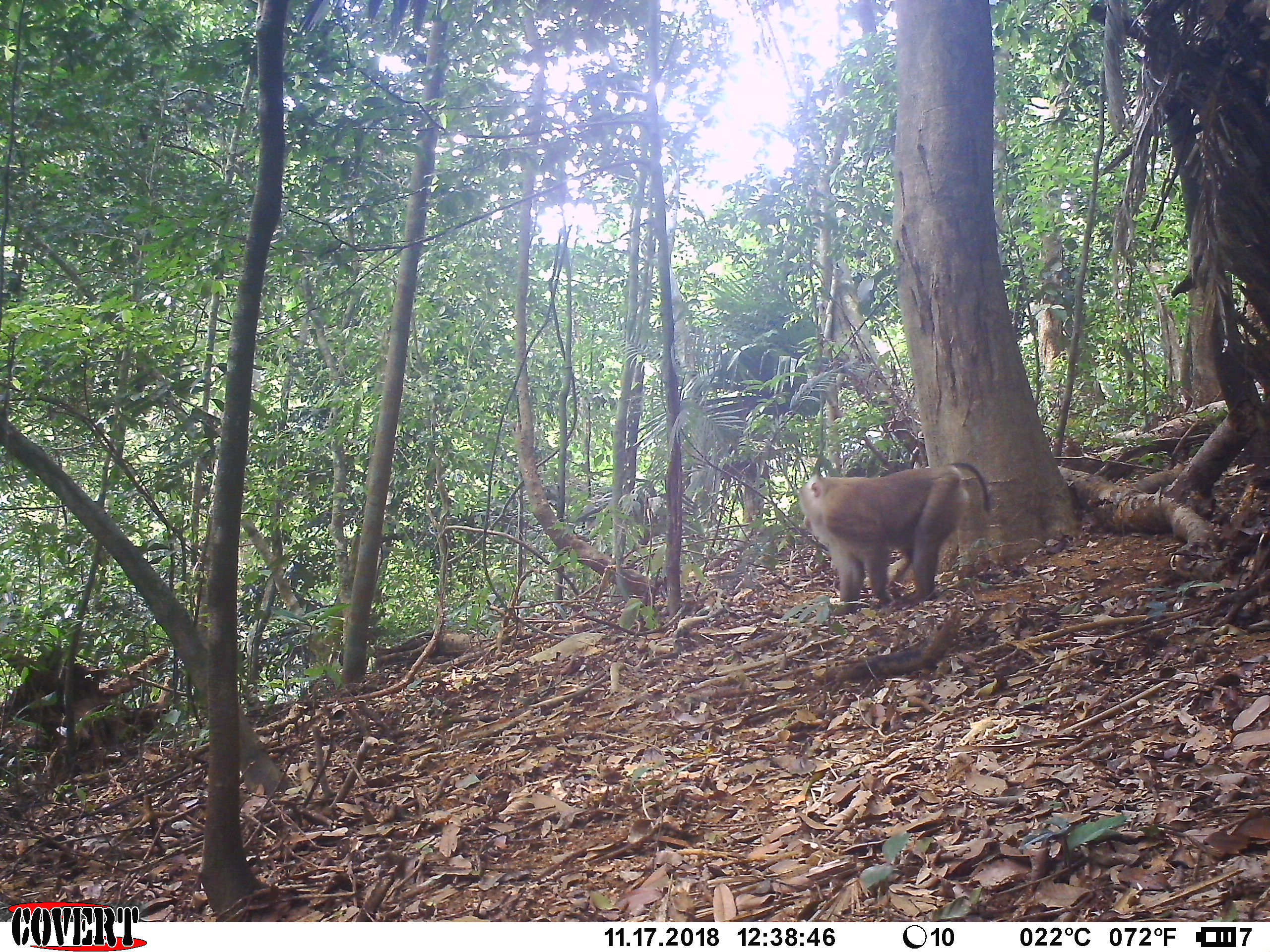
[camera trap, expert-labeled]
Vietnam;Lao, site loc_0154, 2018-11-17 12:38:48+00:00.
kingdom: Animalia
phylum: Chordata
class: Mammalia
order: Primates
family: Cercopithecidae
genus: Macaca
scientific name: Macaca nemestrina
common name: pig-tailed macaque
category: pig tailed macaque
Pig tailed macaque (pig-tailed macaque) (Macaca nemestrina). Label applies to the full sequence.